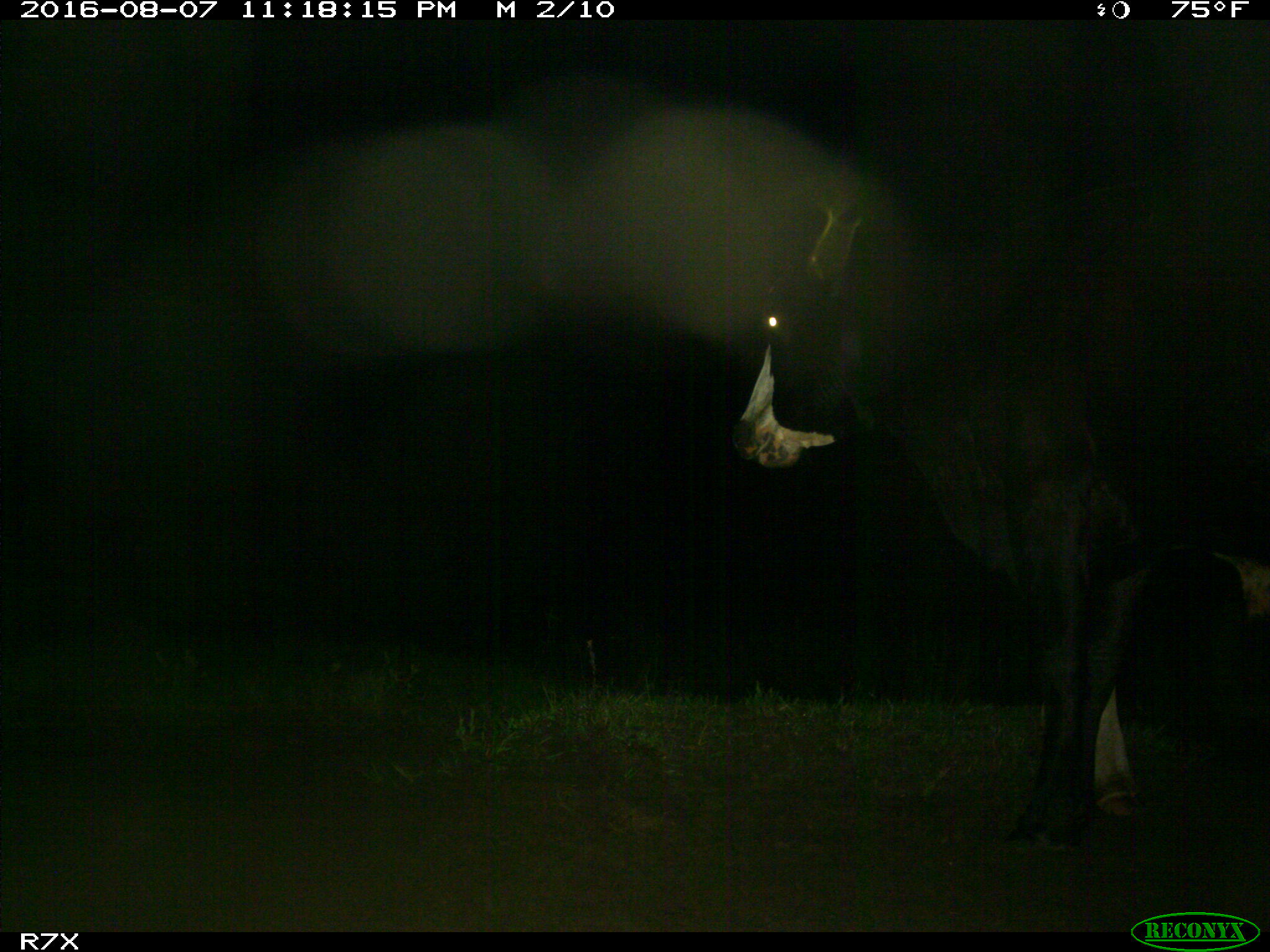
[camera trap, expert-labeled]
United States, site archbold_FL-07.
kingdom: Animalia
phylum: Chordata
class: Mammalia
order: Artiodactyla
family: Bovidae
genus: Bos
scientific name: Bos taurus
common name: domestic cow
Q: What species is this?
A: Bos taurus (domestic cow).